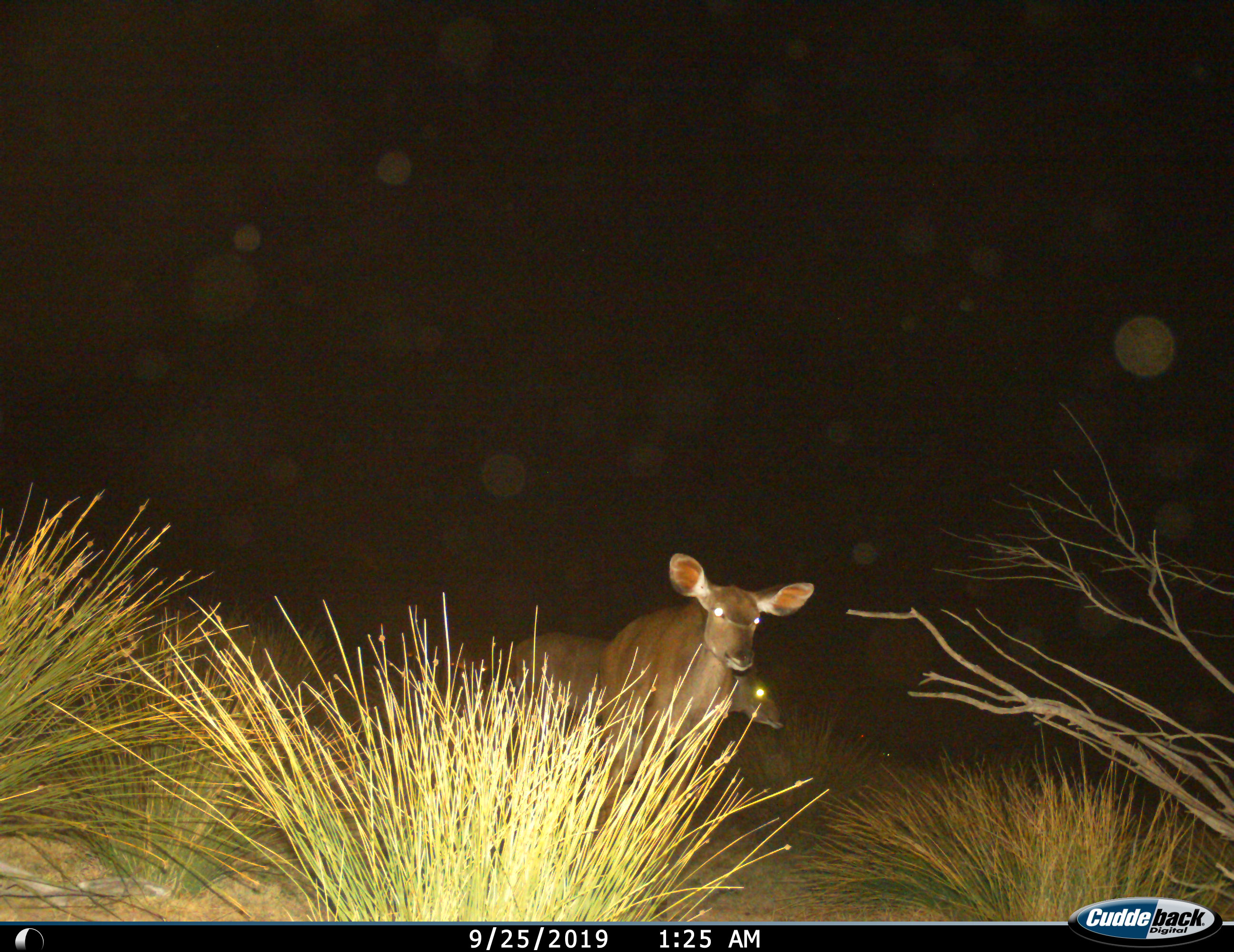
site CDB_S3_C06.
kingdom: Animalia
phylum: Chordata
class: Mammalia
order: Artiodactyla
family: Bovidae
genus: Tragelaphus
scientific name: Tragelaphus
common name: kudu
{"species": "kudu (Tragelaphus)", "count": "2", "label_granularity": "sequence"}